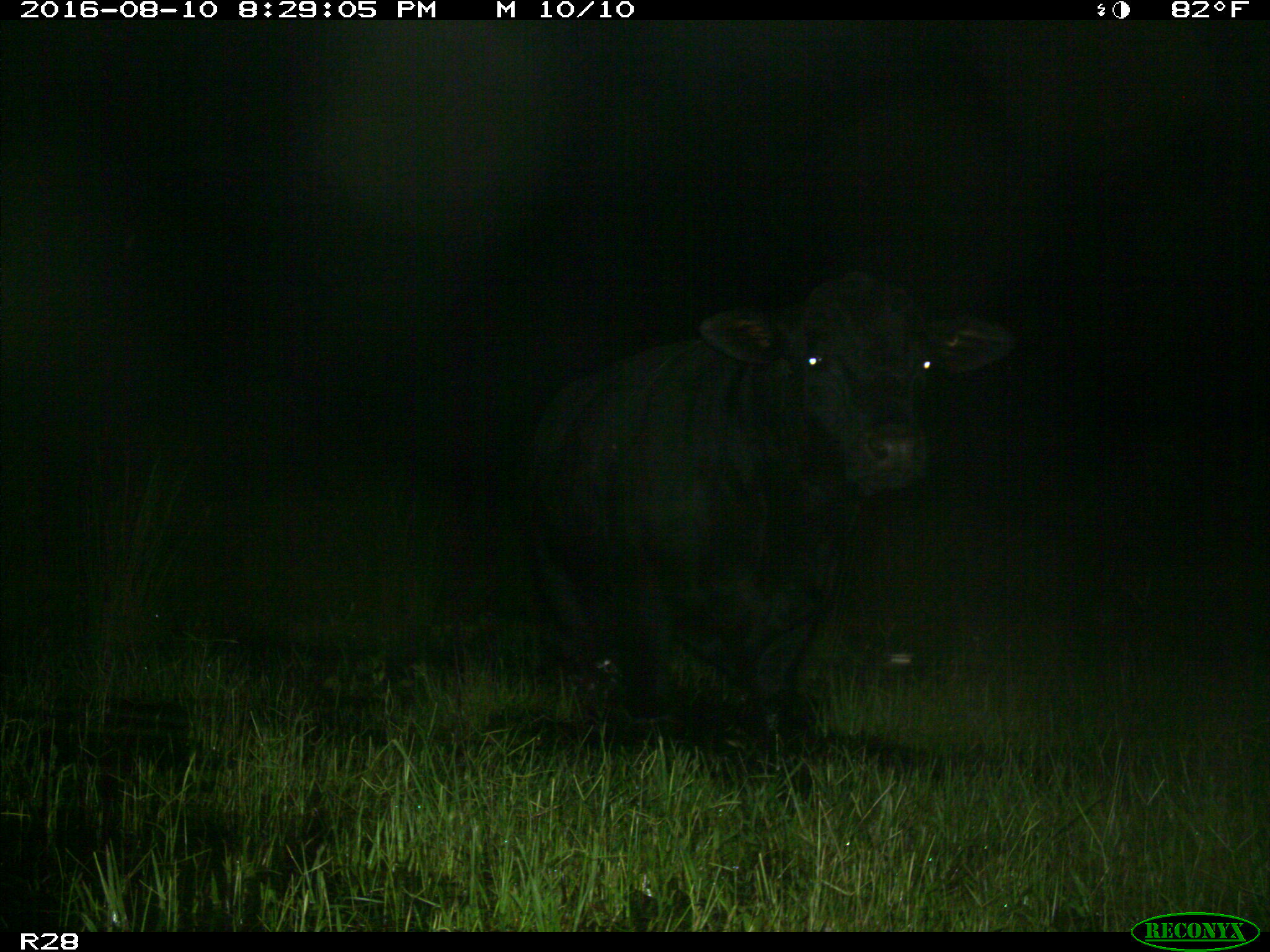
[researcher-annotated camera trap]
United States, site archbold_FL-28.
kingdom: Animalia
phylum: Chordata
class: Mammalia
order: Artiodactyla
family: Bovidae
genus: Bos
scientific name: Bos taurus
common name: domestic cow